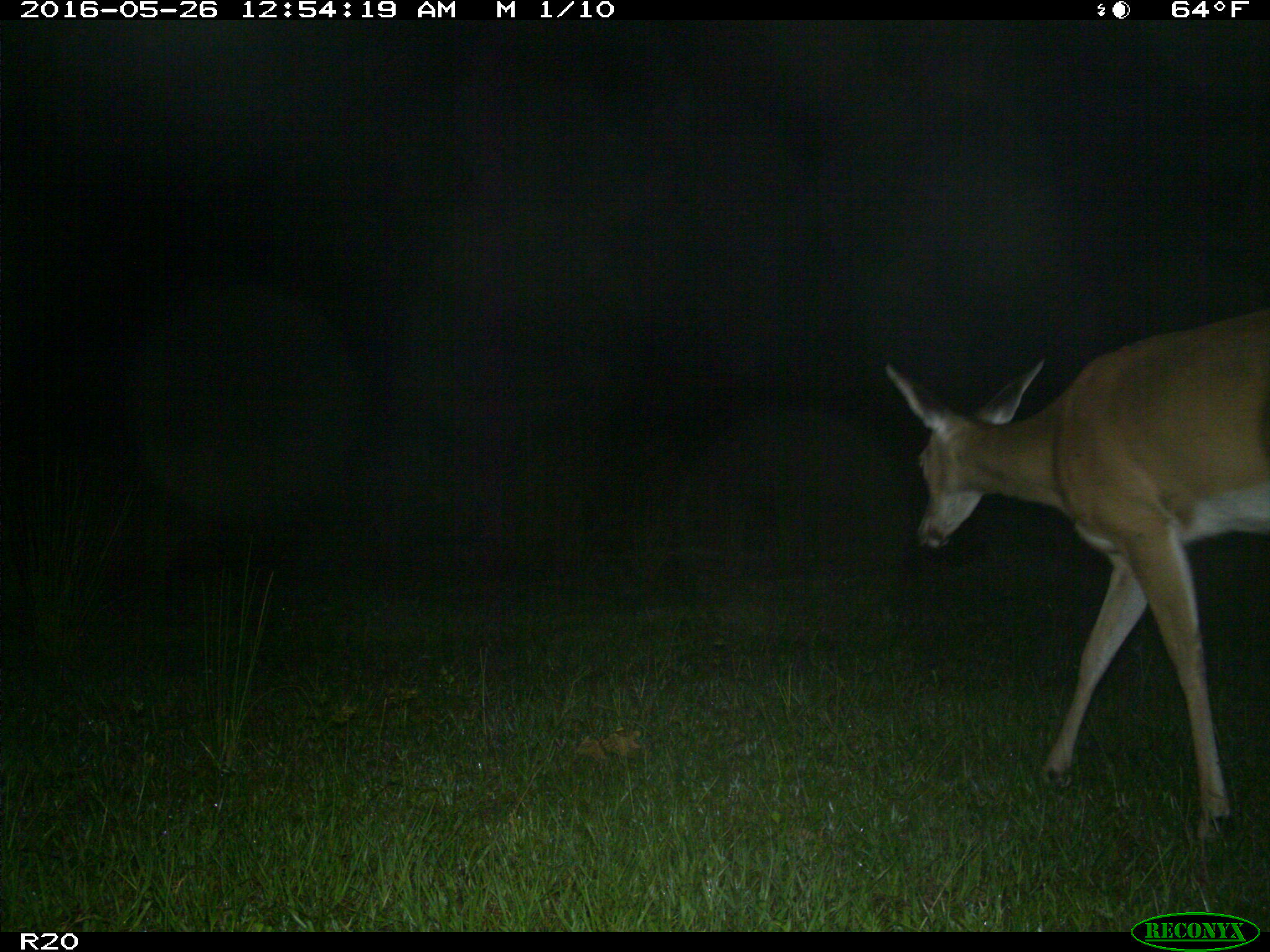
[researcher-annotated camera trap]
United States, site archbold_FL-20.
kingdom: Animalia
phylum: Chordata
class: Mammalia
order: Artiodactyla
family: Cervidae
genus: Odocoileus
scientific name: Odocoileus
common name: deer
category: unidentified deer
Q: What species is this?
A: Unidentified deer (deer) (Odocoileus).